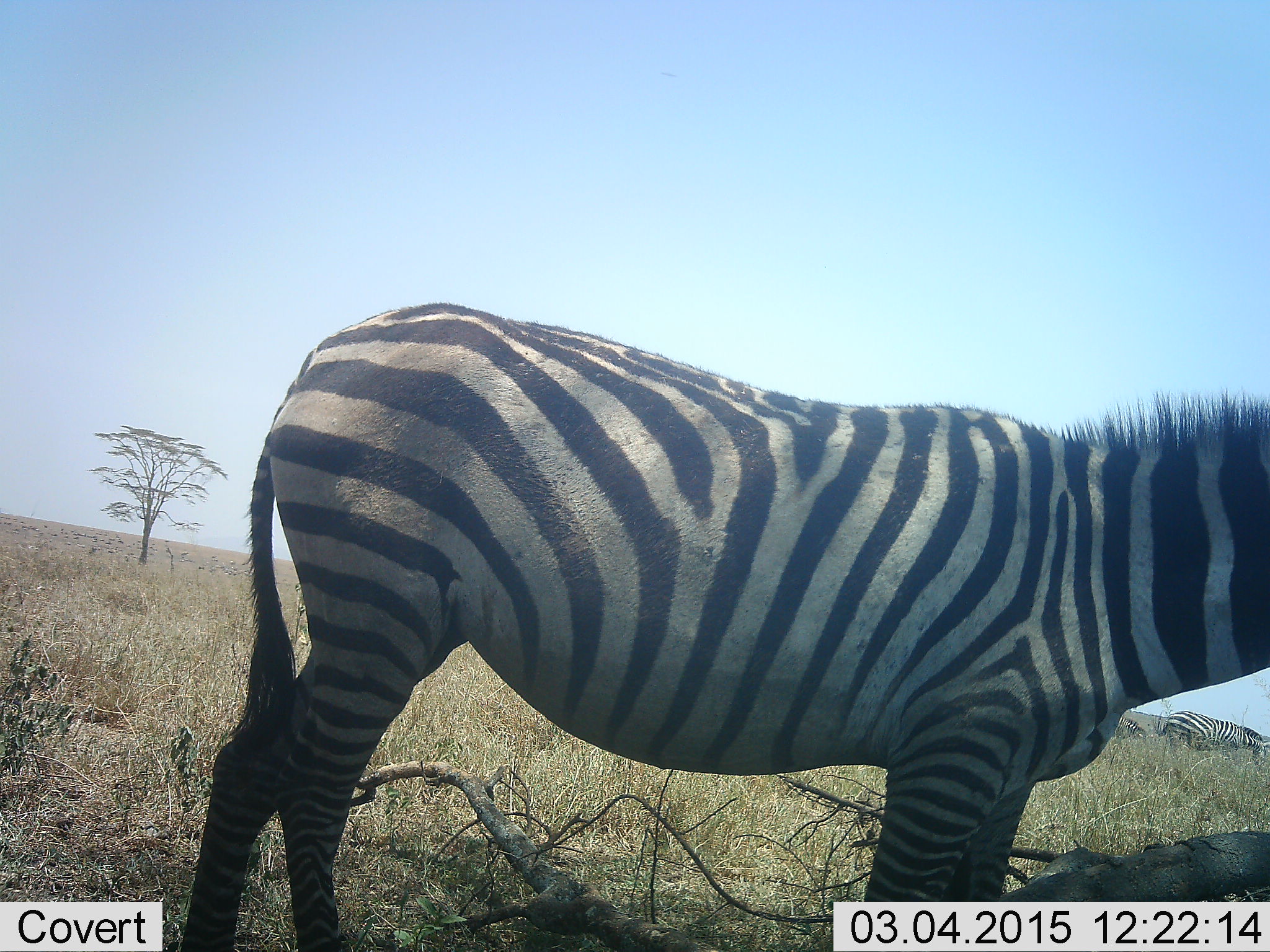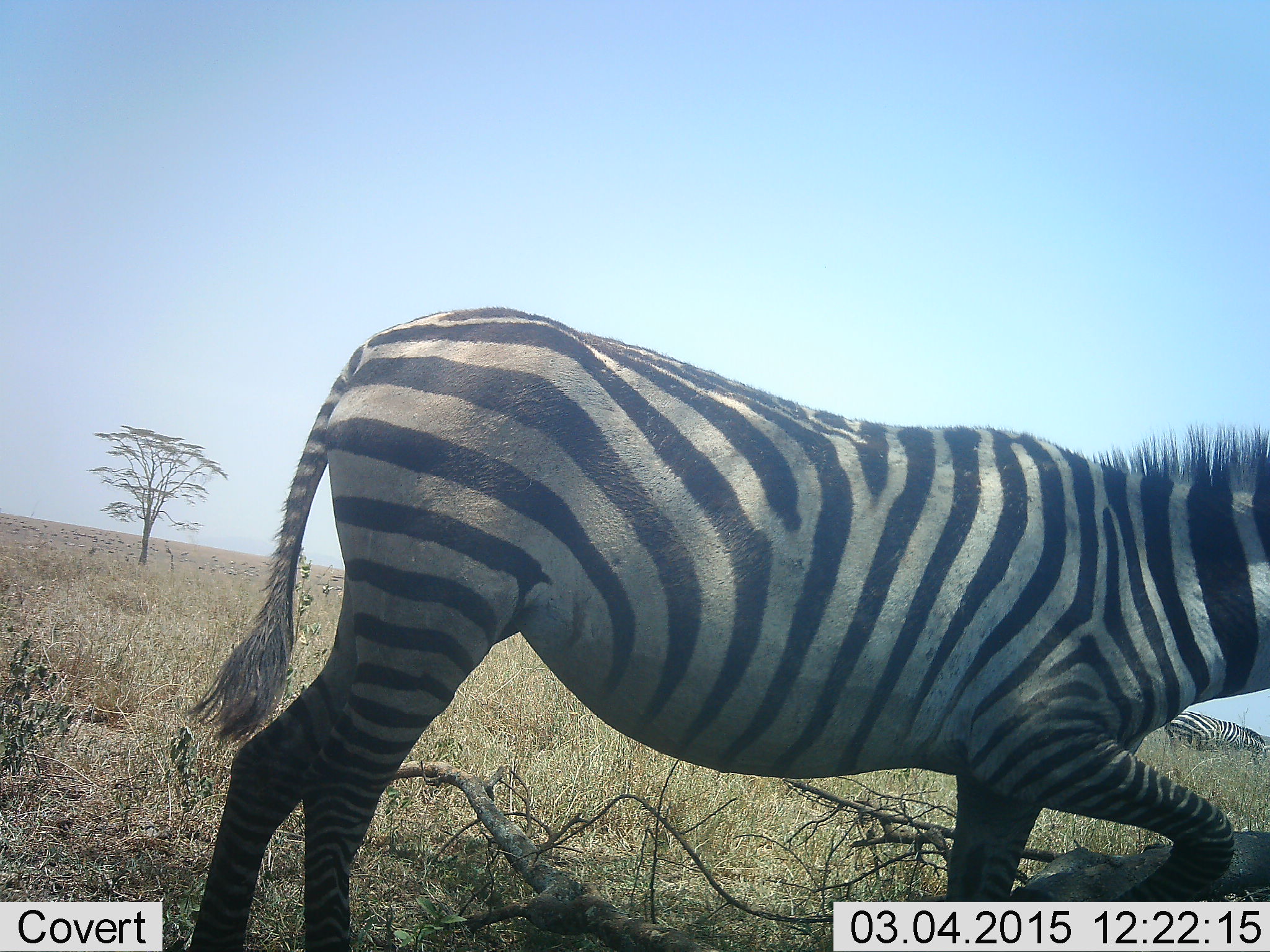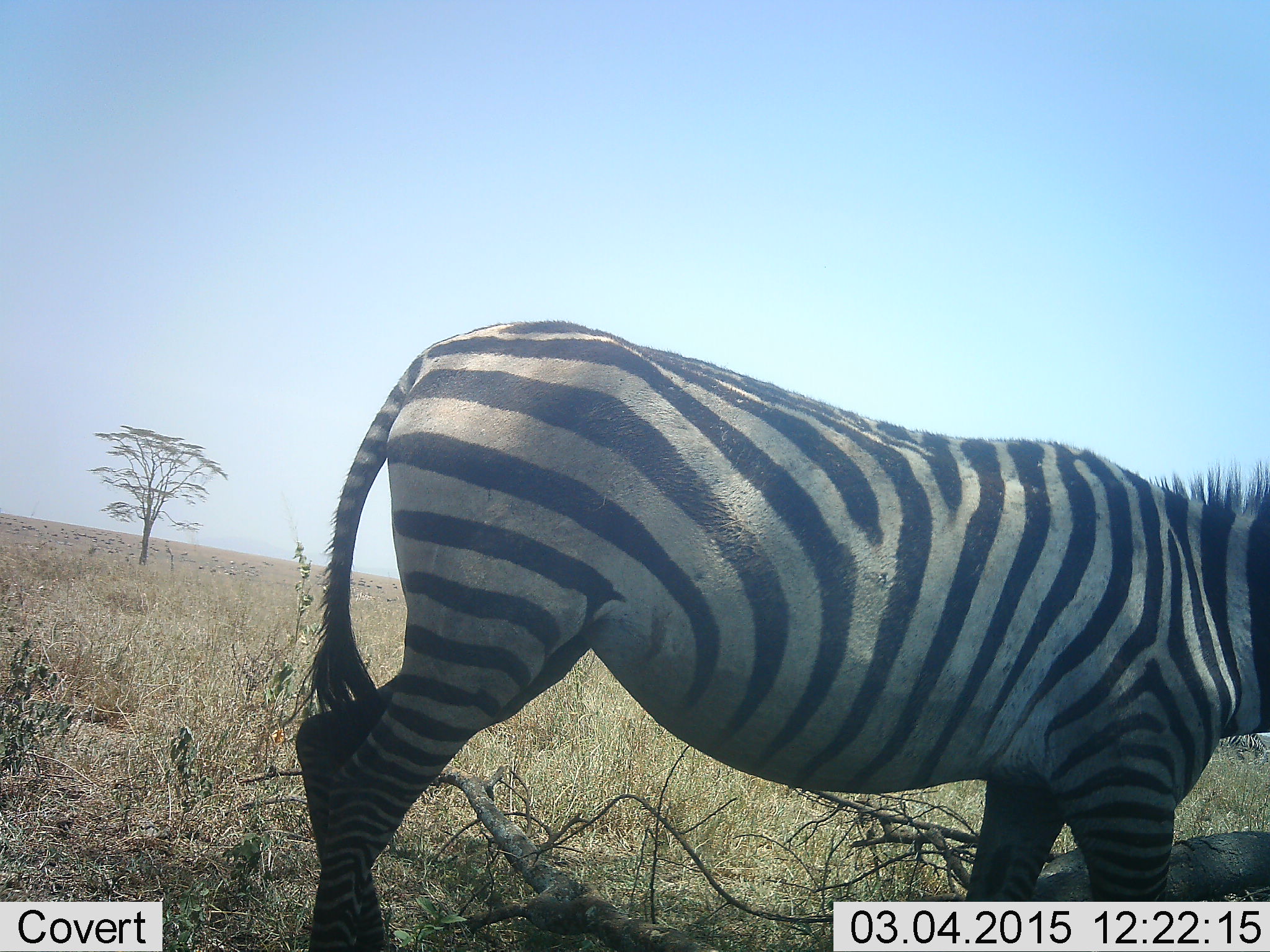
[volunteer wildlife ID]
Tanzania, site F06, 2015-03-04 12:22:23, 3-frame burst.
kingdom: Animalia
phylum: Chordata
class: Mammalia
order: Perissodactyla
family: Equidae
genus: Equus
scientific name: Equus quagga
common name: plains zebra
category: zebra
Zebra (plains zebra) (Equus quagga), count 1. Behavior (volunteer vote fractions): standing 30%, resting 0%, moving 80%, interacting 0%. Young present (vote fraction): 0%. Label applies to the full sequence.